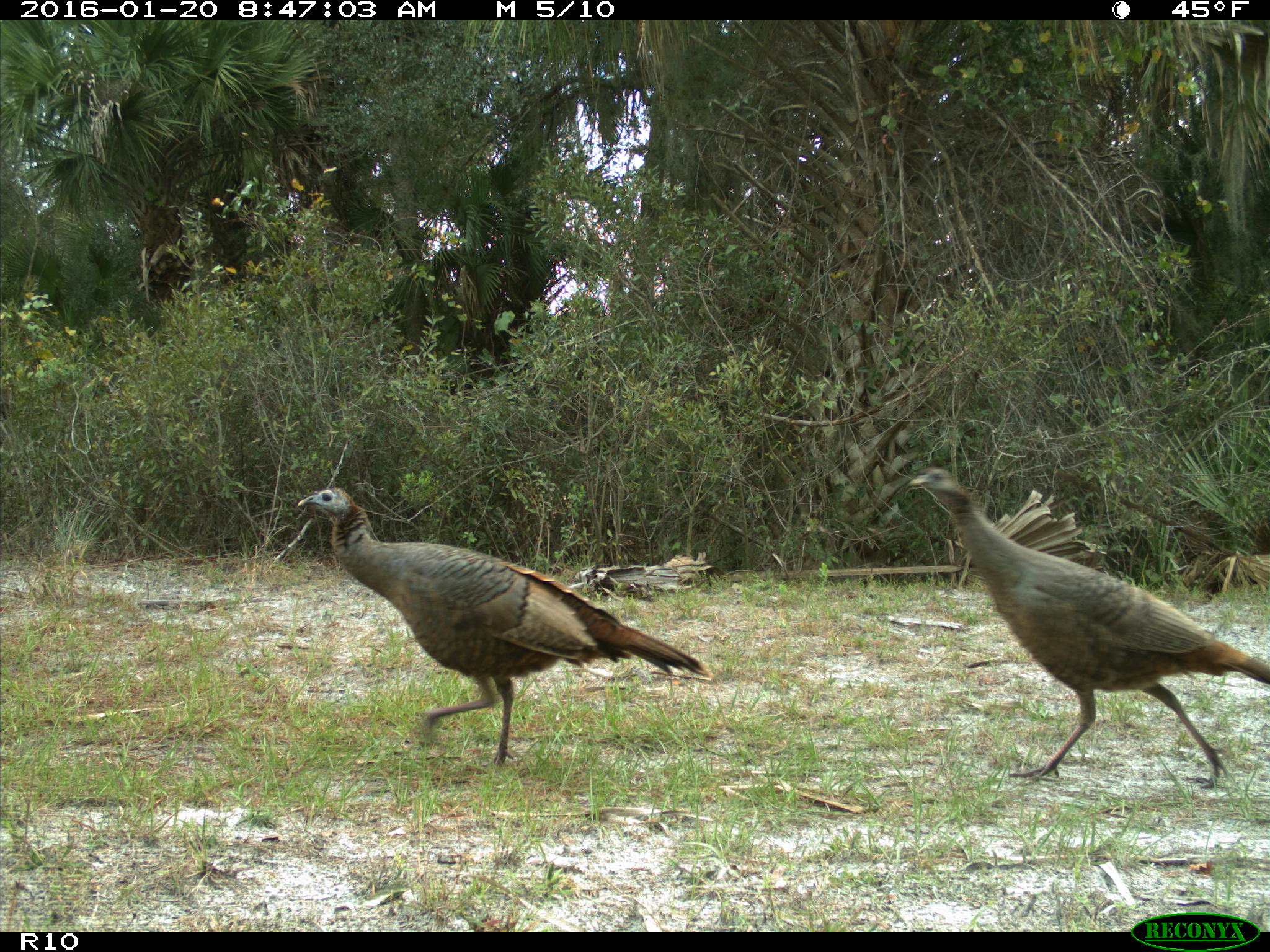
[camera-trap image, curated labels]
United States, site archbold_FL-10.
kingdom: Animalia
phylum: Chordata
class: Aves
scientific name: Aves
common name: birds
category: unidentified bird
Unidentified bird (birds) (Aves).